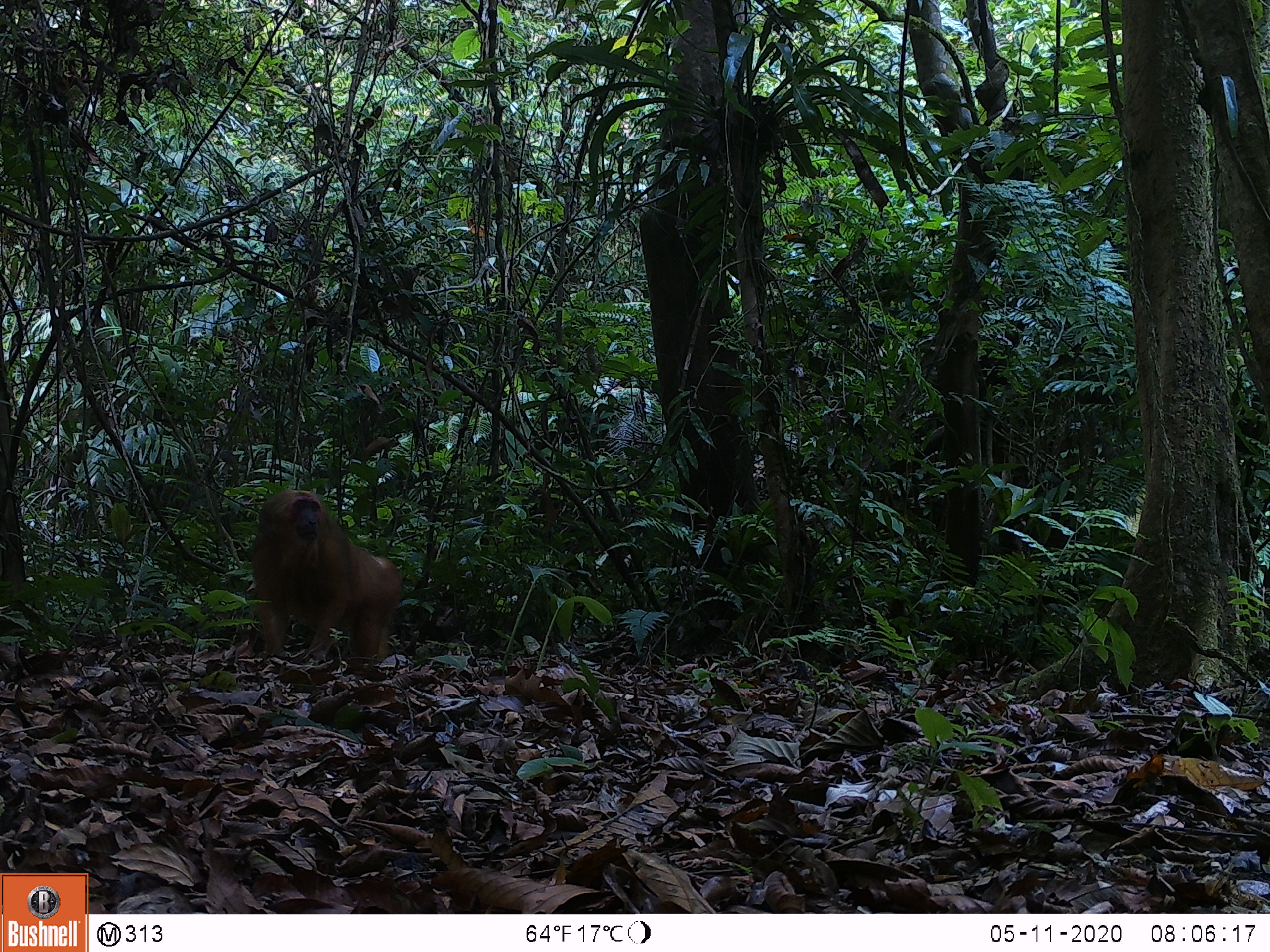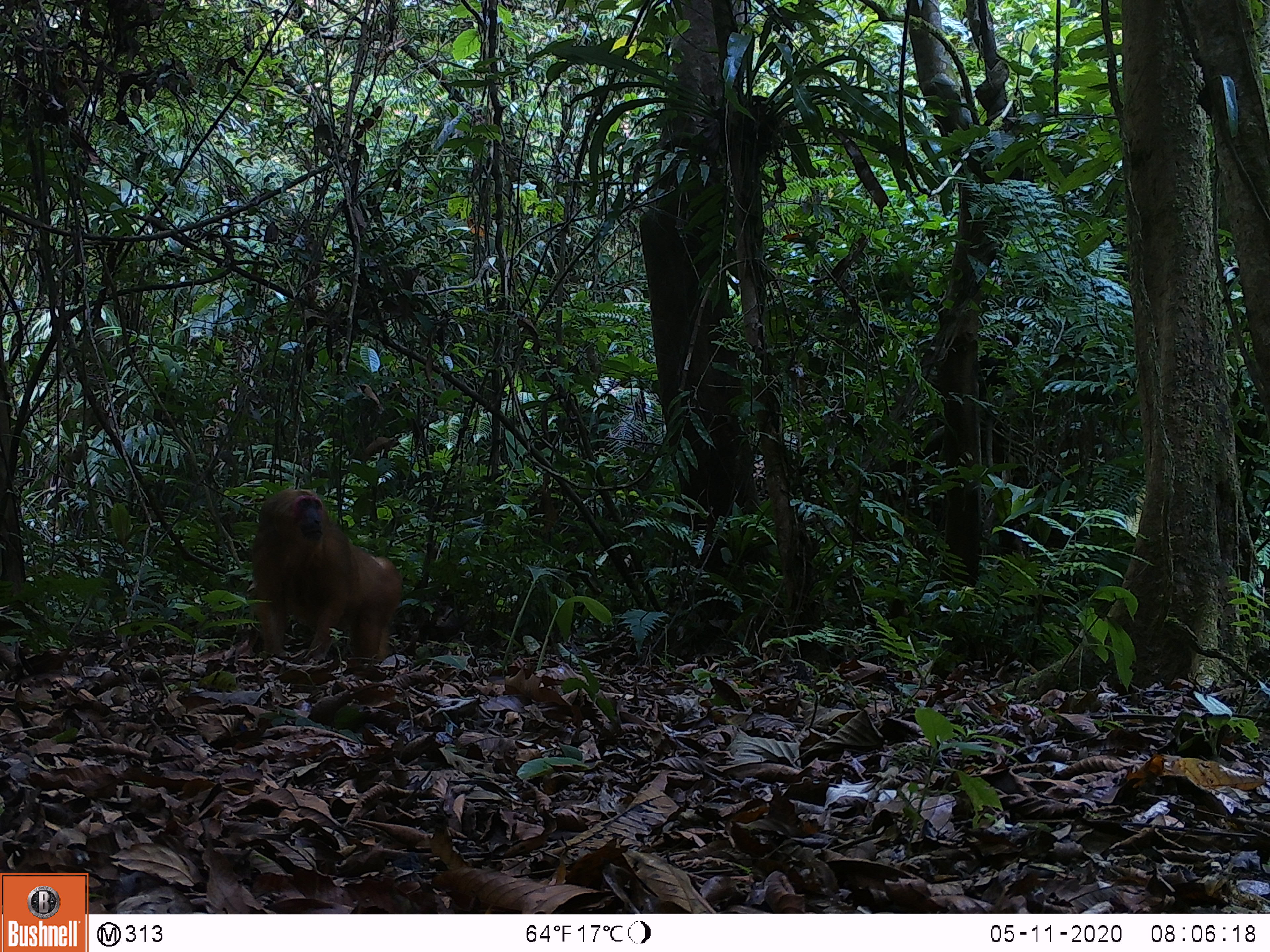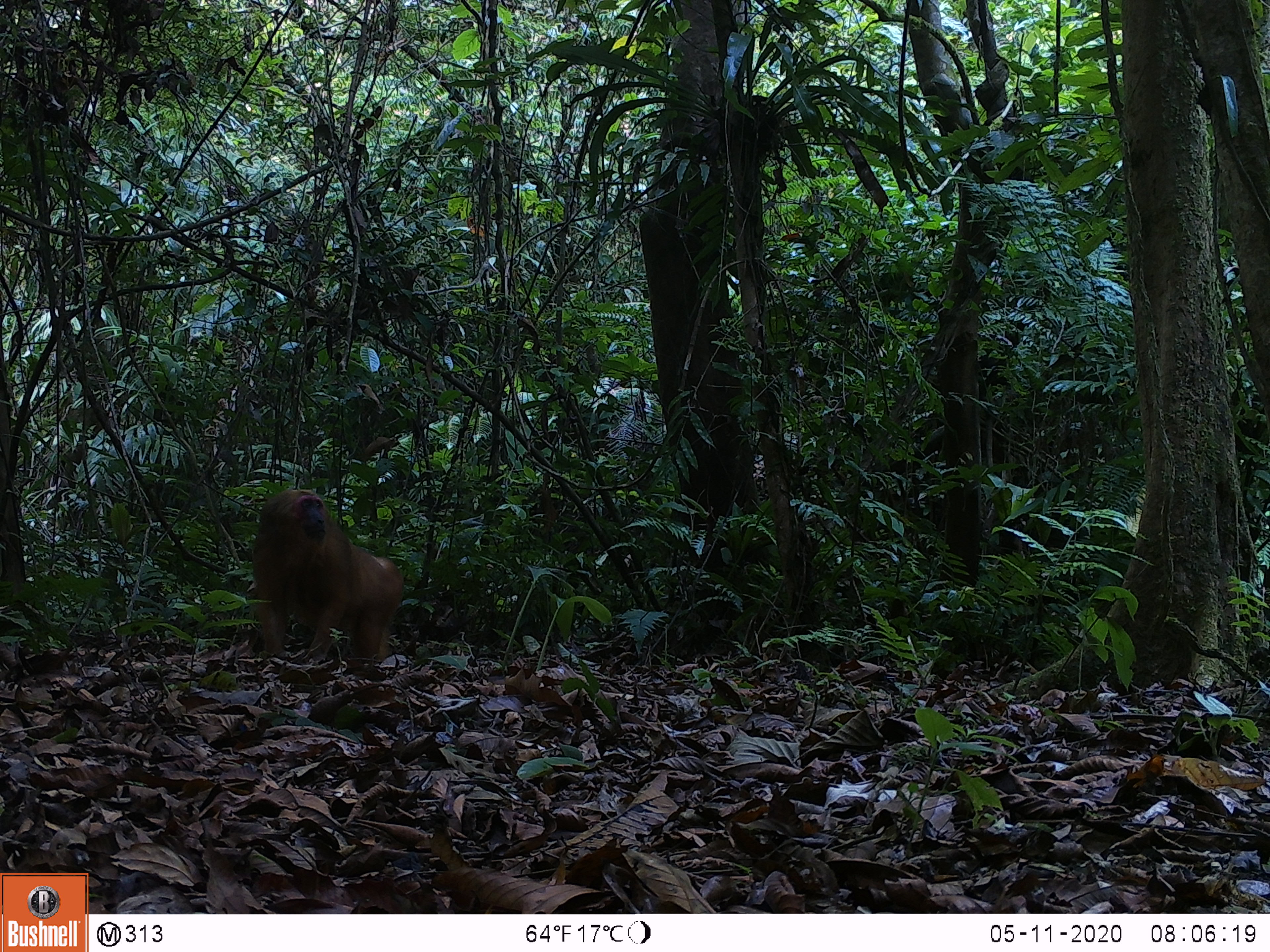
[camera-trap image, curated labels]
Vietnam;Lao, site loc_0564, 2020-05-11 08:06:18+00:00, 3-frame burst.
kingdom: Animalia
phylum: Chordata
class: Mammalia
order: Primates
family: Cercopithecidae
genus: Macaca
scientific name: Macaca arctoides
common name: stump-tailed macaque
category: stump tailed macaque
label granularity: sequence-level